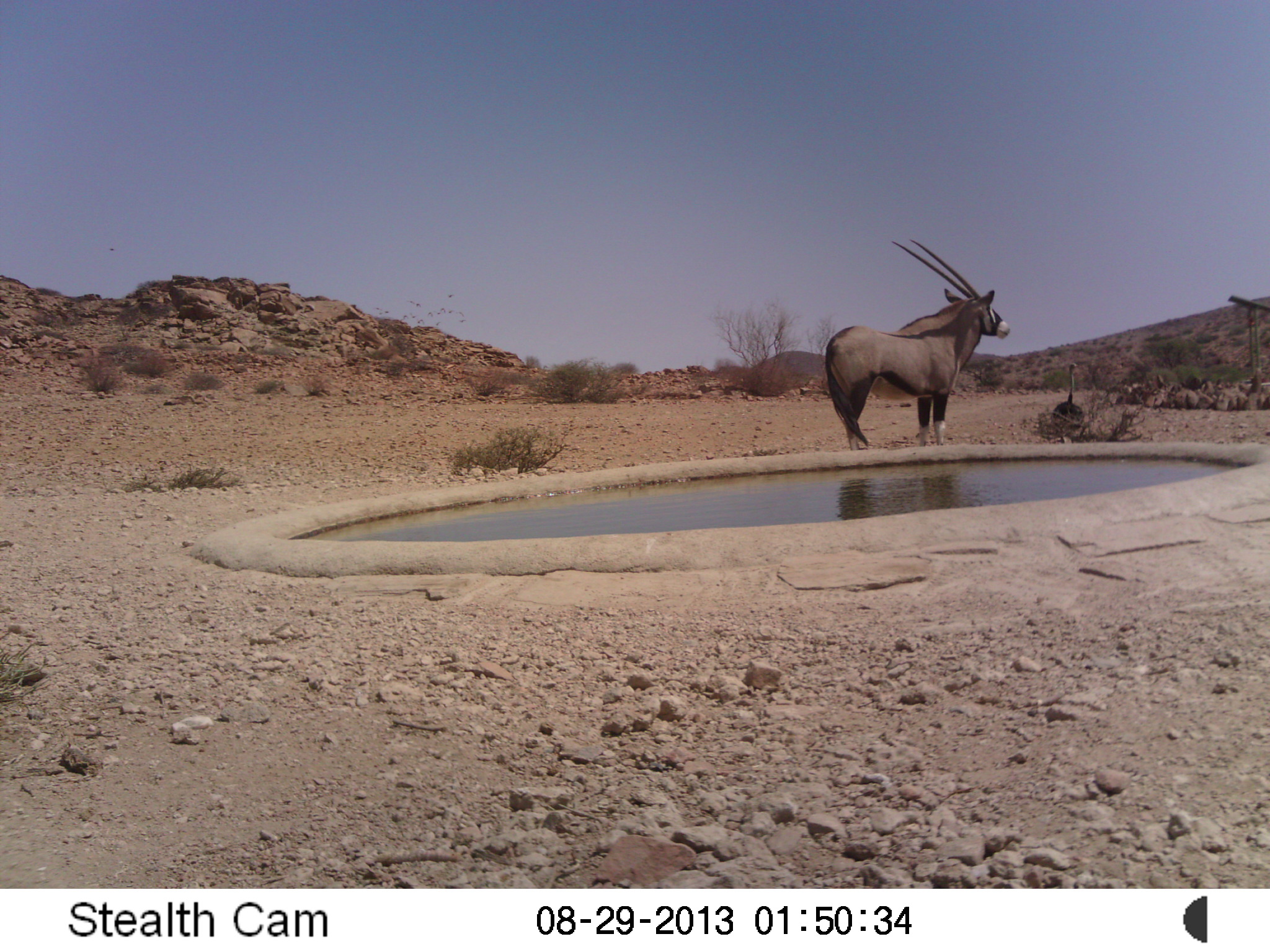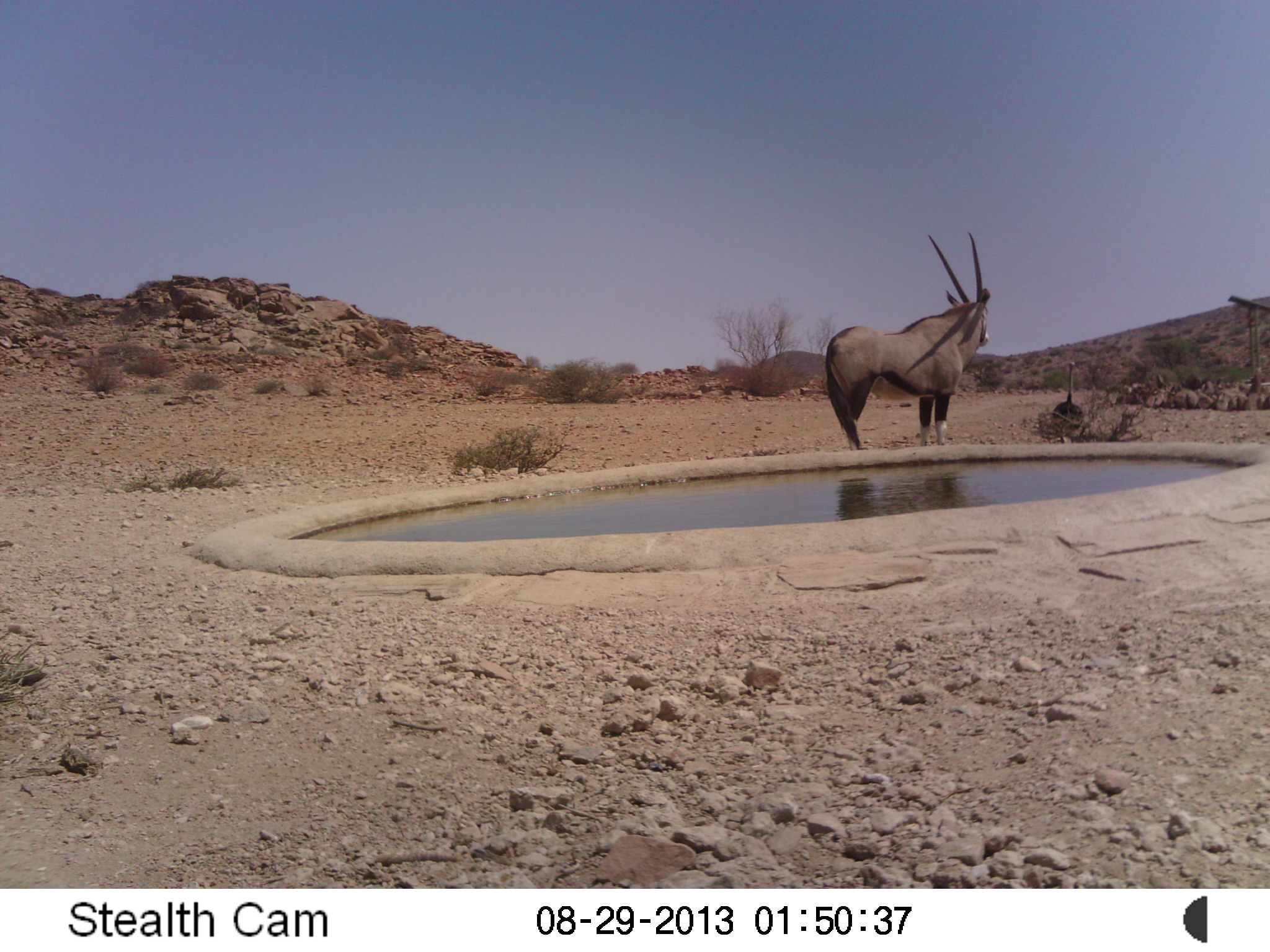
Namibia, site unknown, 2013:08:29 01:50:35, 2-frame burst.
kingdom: Animalia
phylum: Chordata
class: Mammalia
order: Artiodactyla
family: Bovidae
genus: Oryx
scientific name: Oryx gazella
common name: gemsbok